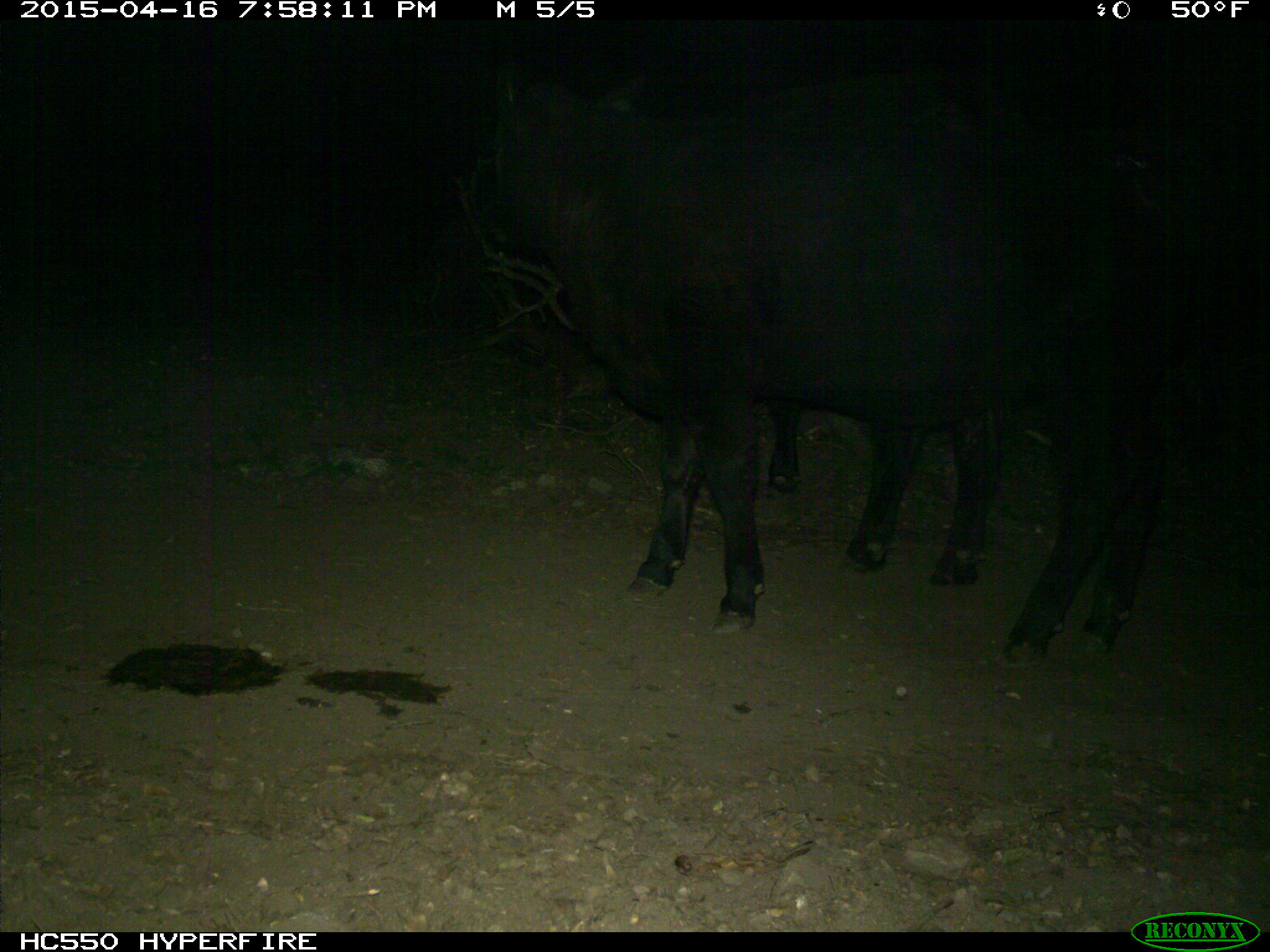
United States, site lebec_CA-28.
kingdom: Animalia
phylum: Chordata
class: Mammalia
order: Artiodactyla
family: Bovidae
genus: Bos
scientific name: Bos taurus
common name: domestic cow